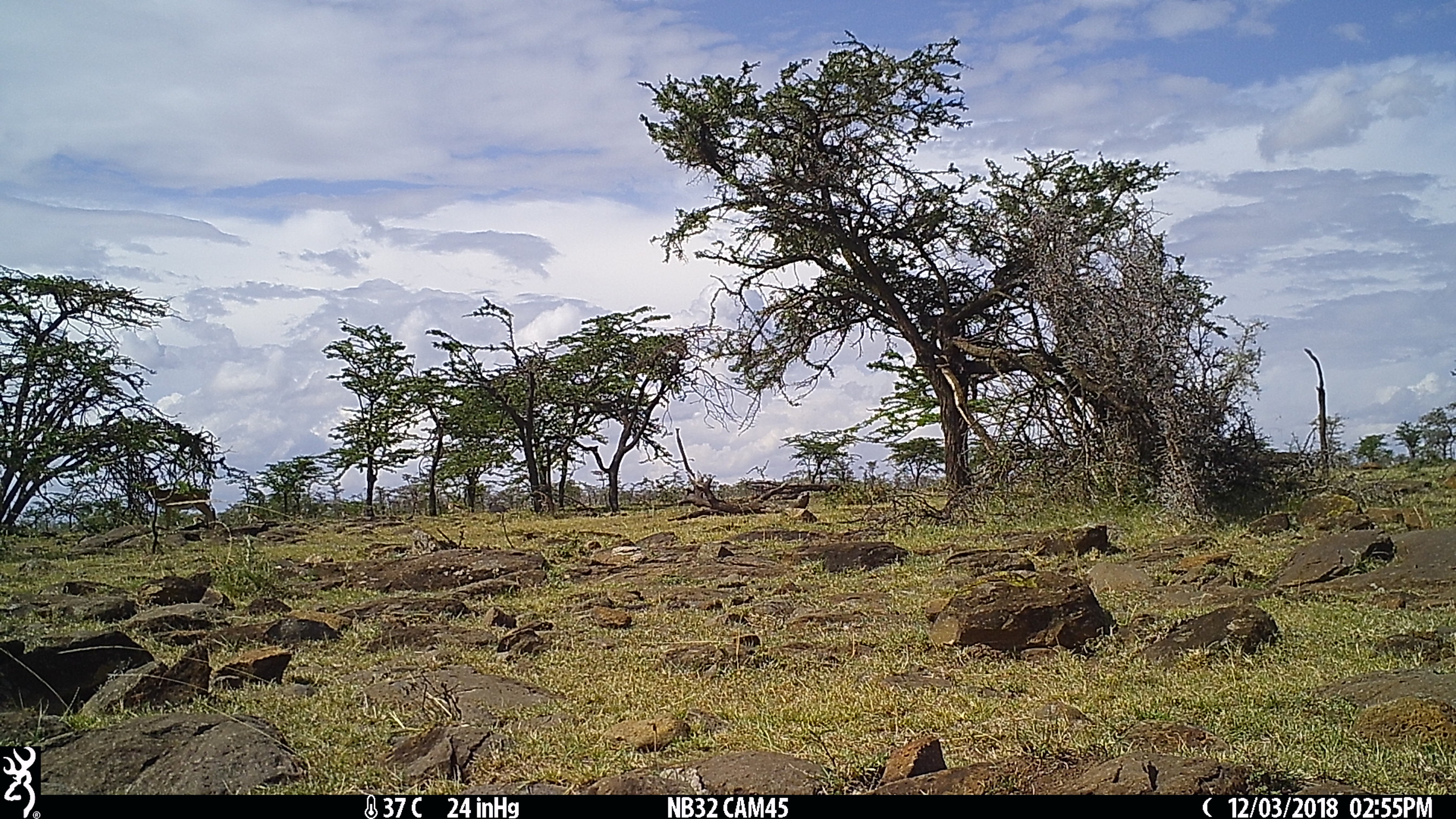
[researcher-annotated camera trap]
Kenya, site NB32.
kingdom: Animalia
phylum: Chordata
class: Mammalia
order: Artiodactyla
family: Bovidae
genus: Aepyceros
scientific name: Aepyceros melampus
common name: impala